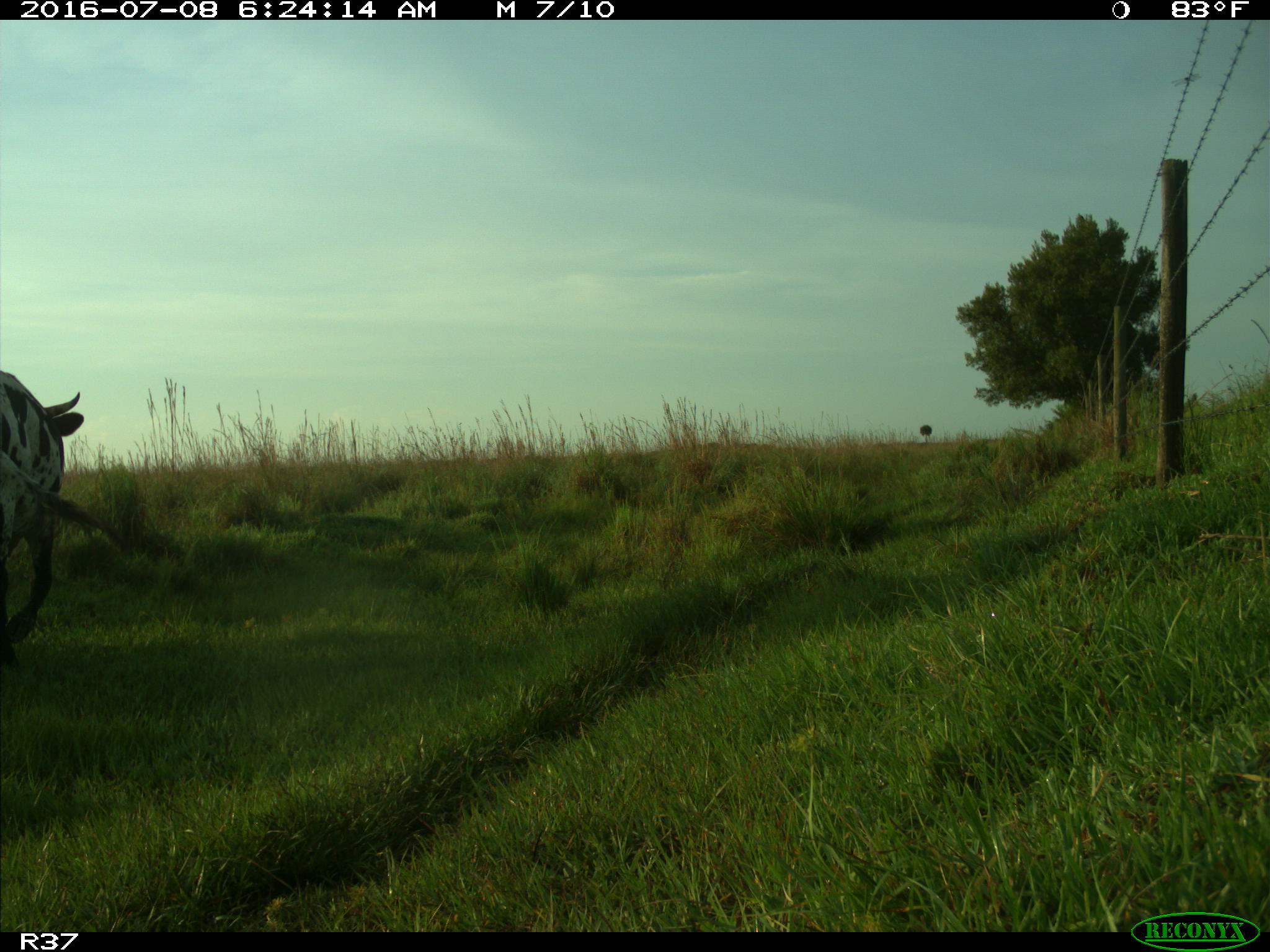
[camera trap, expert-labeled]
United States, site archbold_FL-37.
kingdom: Animalia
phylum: Chordata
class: Mammalia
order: Artiodactyla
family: Bovidae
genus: Bos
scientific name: Bos taurus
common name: domestic cow